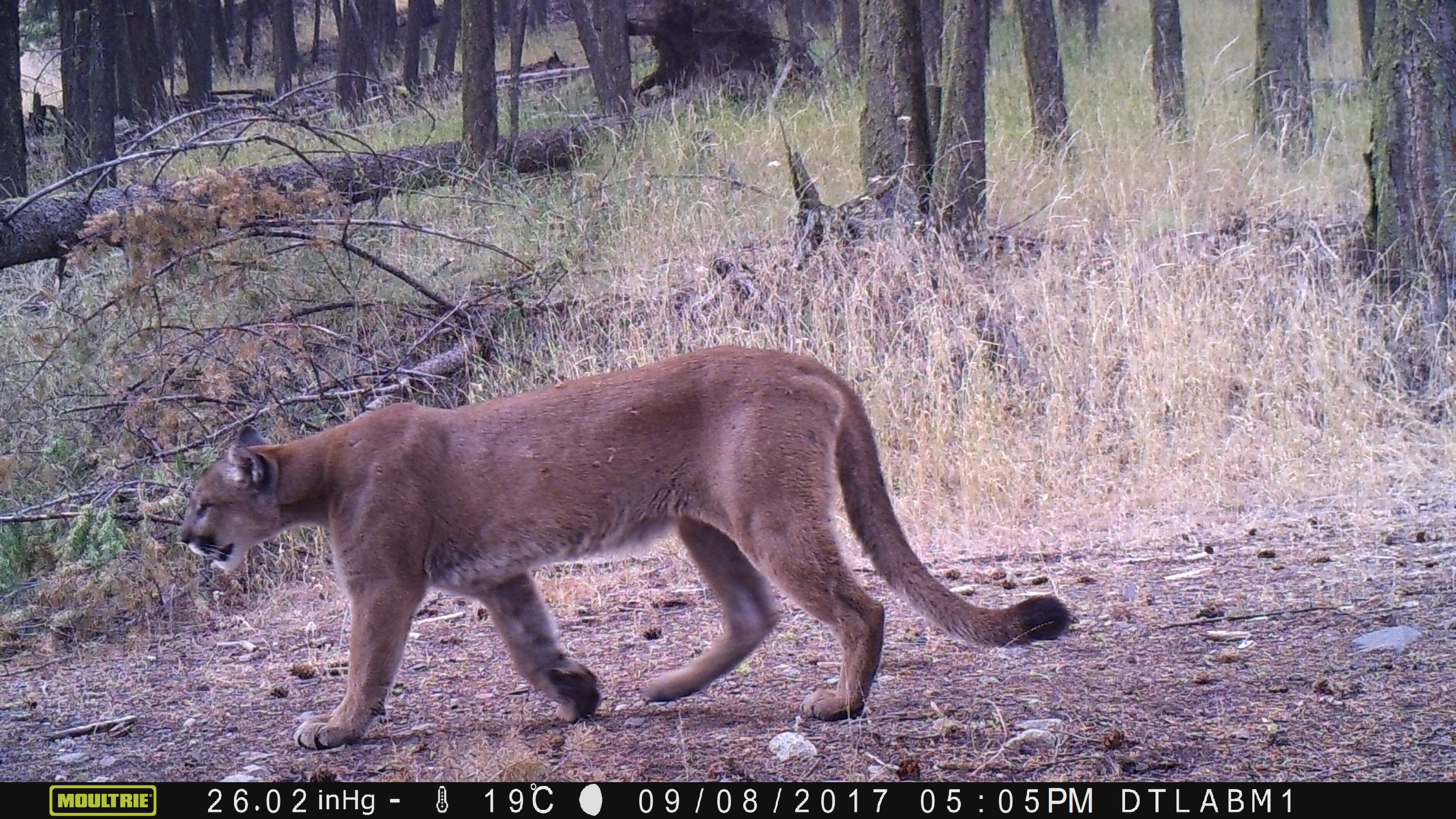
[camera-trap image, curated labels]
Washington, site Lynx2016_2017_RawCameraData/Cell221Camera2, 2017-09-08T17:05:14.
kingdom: Animalia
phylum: Chordata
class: Mammalia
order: Carnivora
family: Felidae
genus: Puma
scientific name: Puma concolor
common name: mountain lion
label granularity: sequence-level